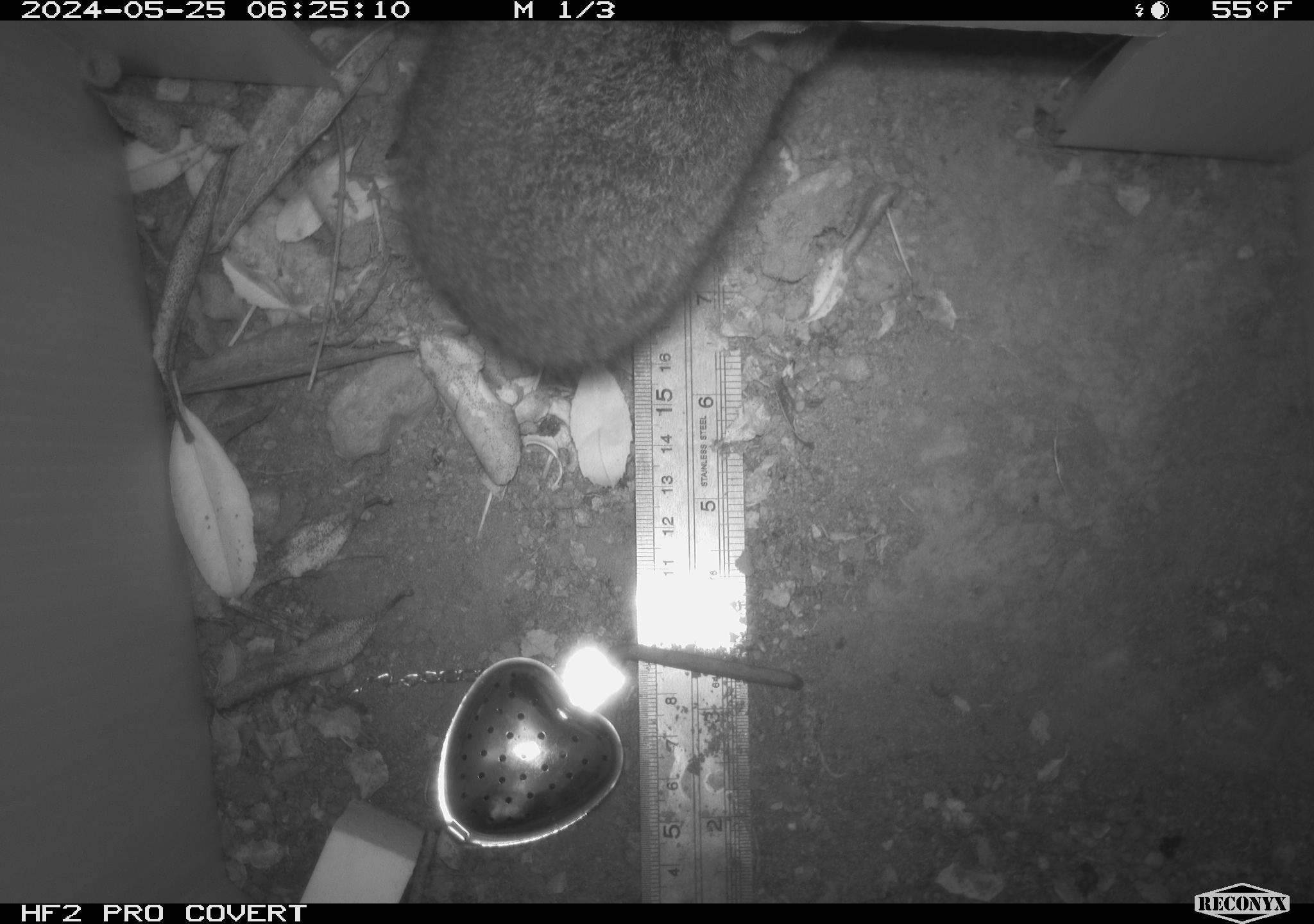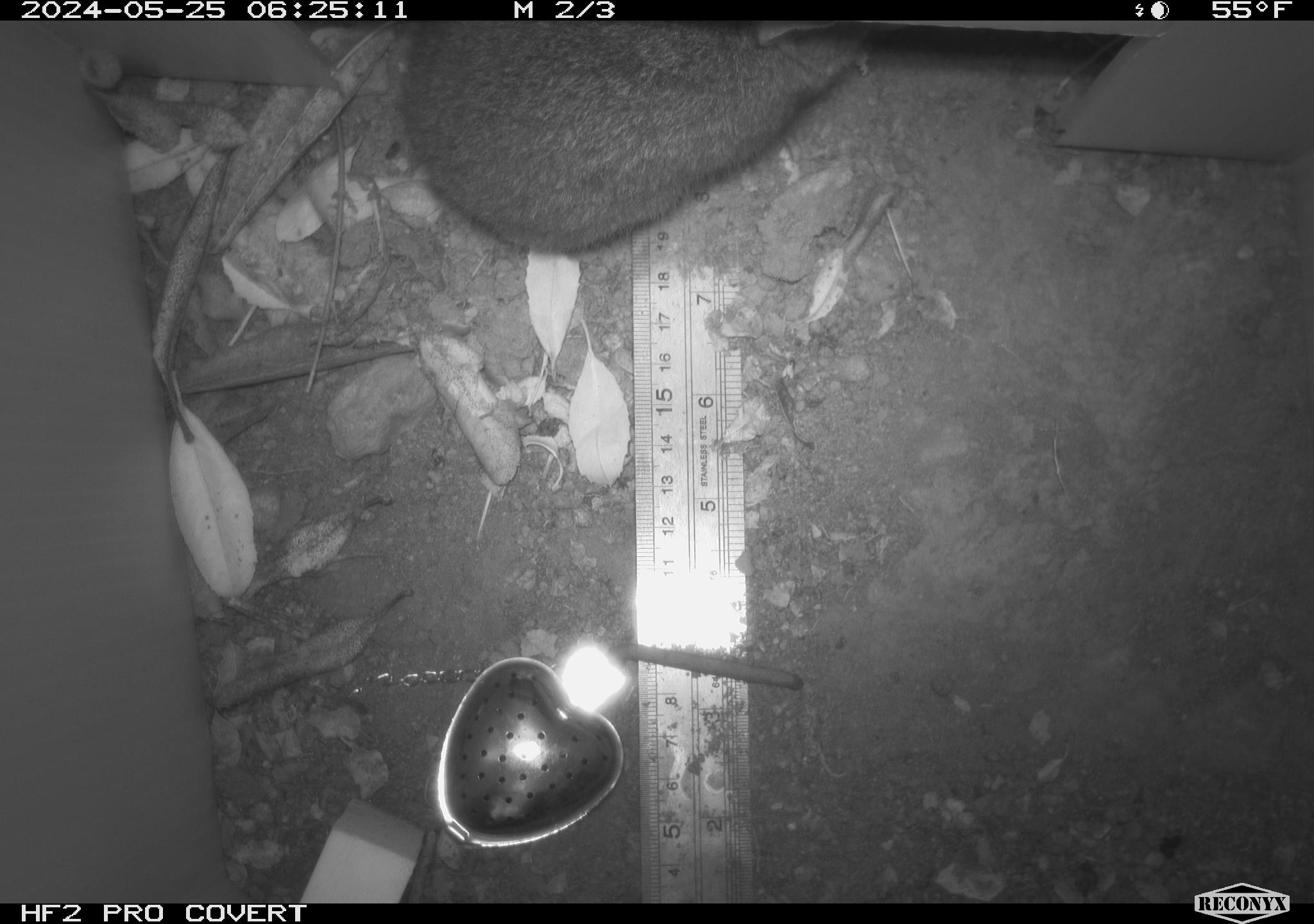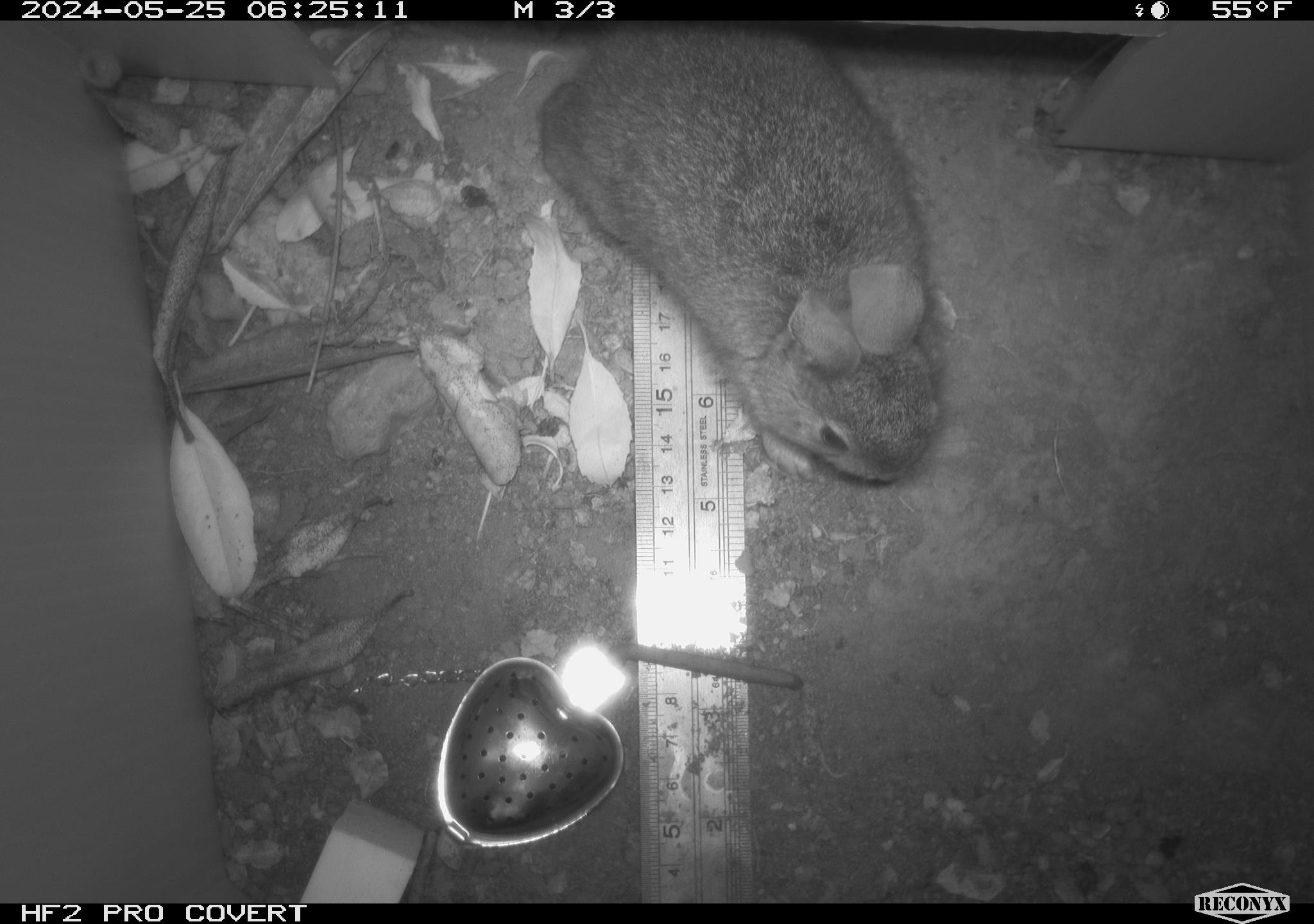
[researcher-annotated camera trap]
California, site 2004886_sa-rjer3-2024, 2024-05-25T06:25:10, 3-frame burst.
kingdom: Animalia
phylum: Chordata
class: Mammalia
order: Lagomorpha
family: Leporidae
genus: Sylvilagus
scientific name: Sylvilagus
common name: cottontail rabbits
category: sylvilagus species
Sylvilagus species (cottontail rabbits) (Sylvilagus).